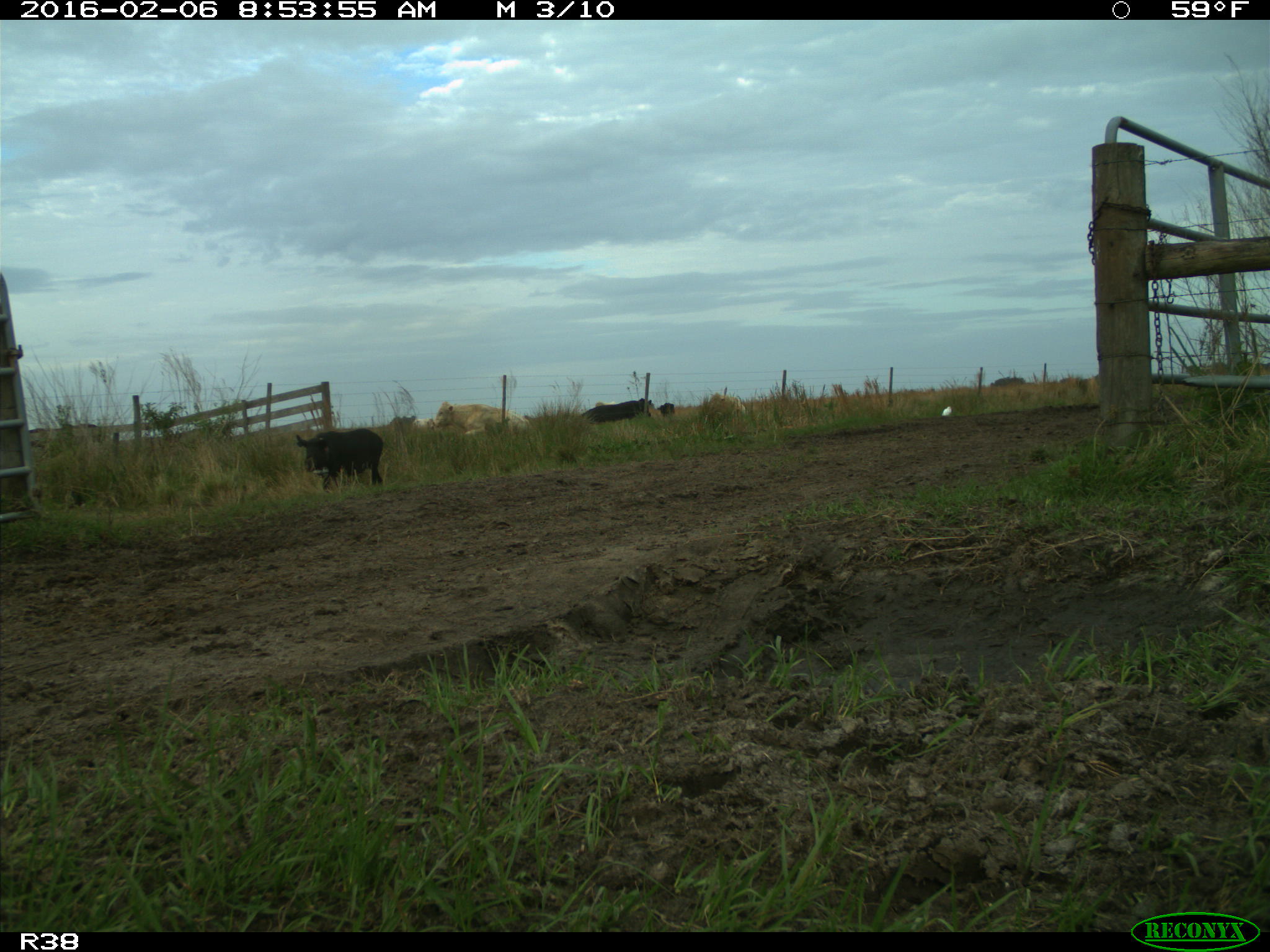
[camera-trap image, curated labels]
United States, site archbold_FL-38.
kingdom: Animalia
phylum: Chordata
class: Mammalia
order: Artiodactyla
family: Suidae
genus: Sus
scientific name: Sus scrofa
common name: wild boar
Sus scrofa (wild boar).